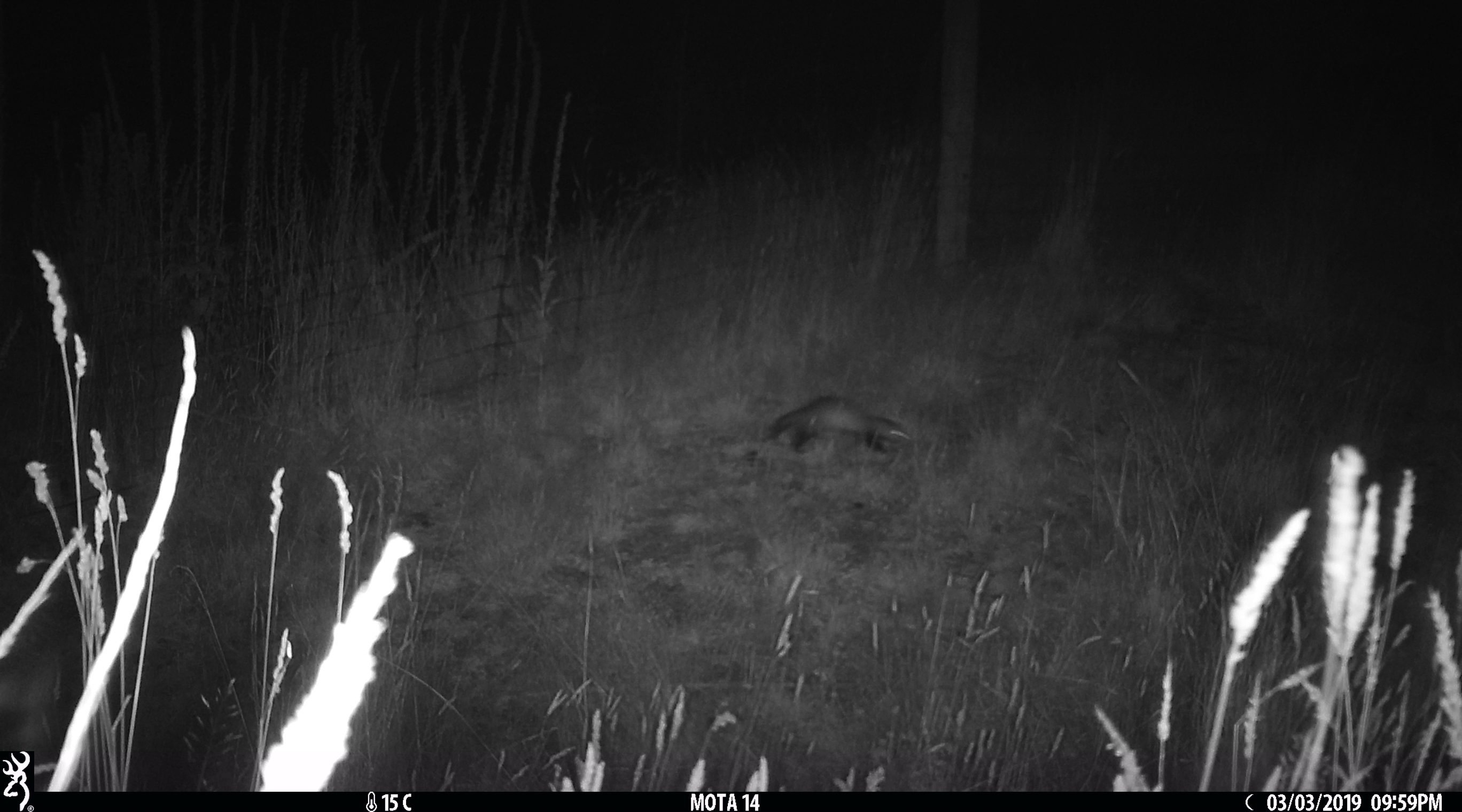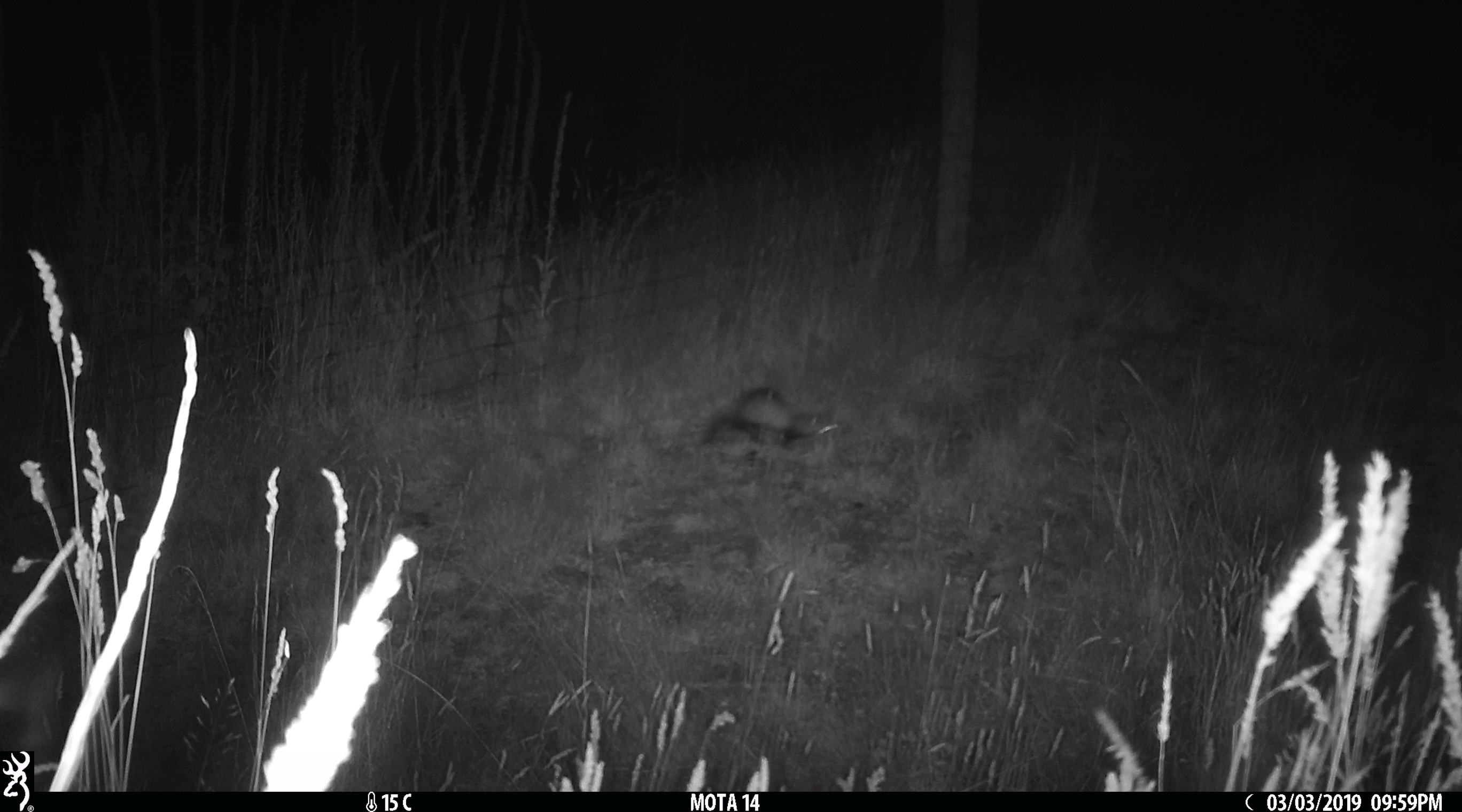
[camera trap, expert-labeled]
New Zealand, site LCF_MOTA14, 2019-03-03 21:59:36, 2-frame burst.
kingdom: Animalia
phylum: Chordata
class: Mammalia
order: Carnivora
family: Mustelidae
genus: Mustela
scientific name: Mustela furo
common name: ferret